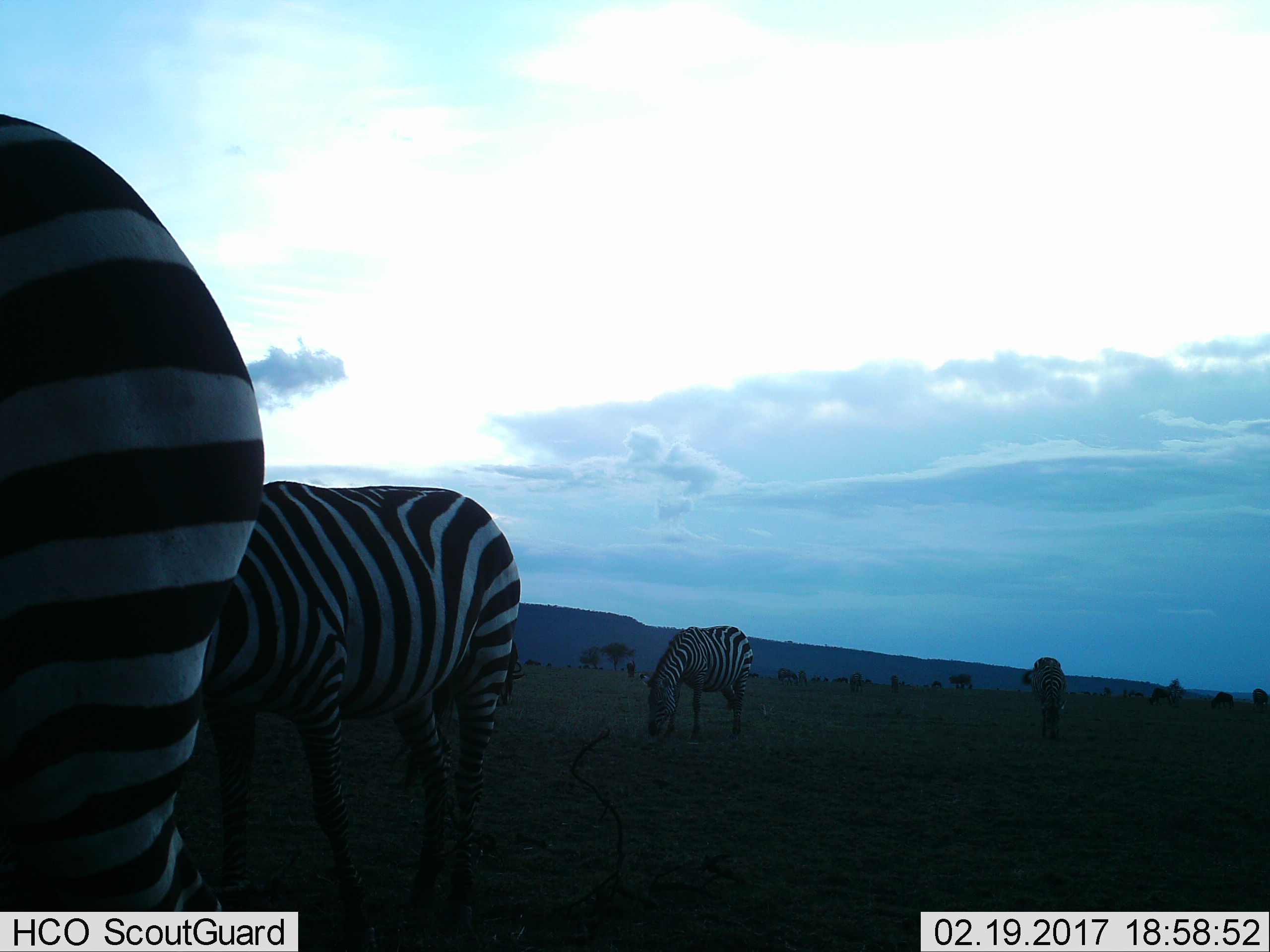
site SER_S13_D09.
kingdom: Animalia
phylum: Chordata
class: Mammalia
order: Perissodactyla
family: Equidae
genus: Equus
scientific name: Equus quagga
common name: plains zebra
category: zebraplains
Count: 4.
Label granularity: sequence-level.